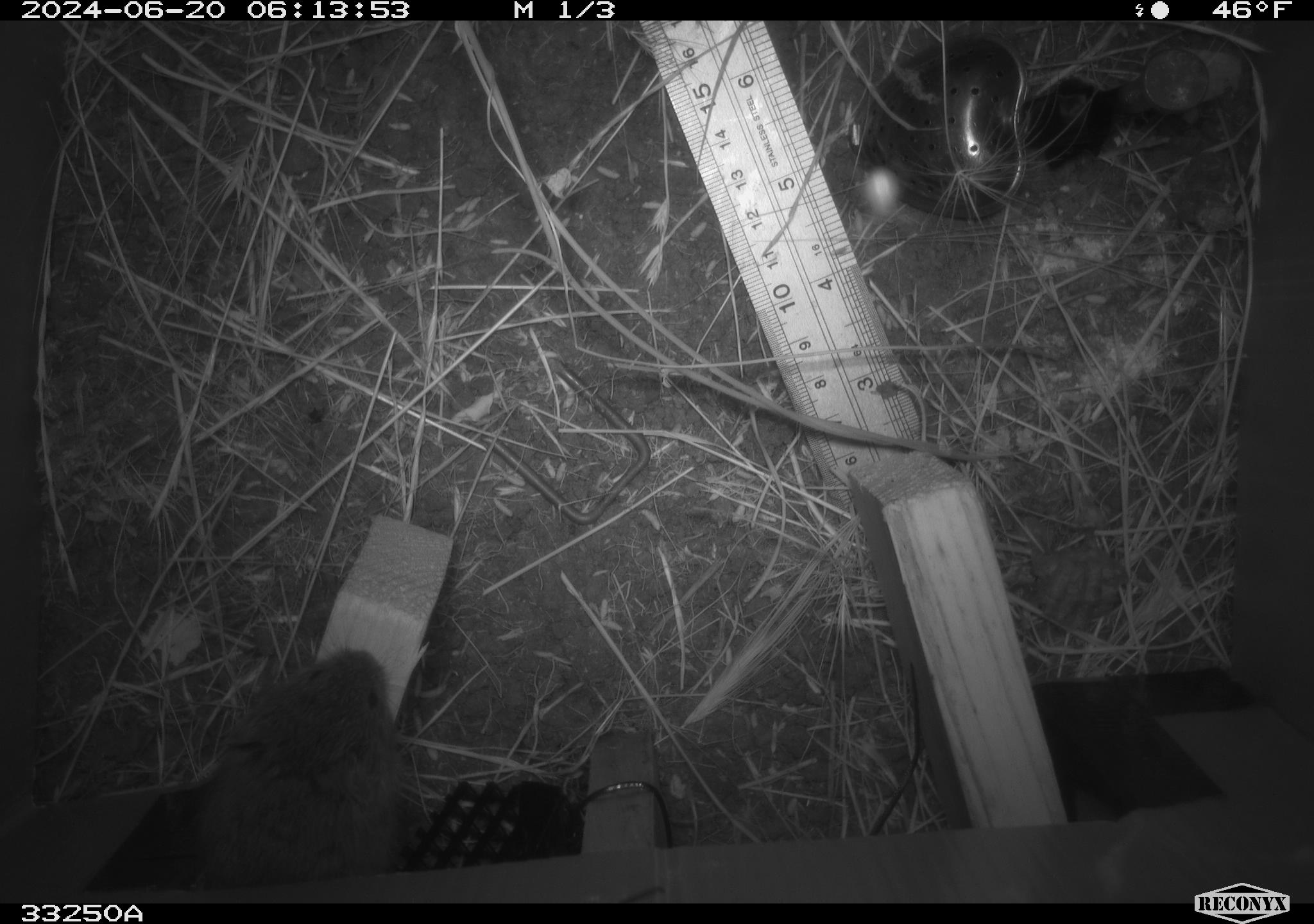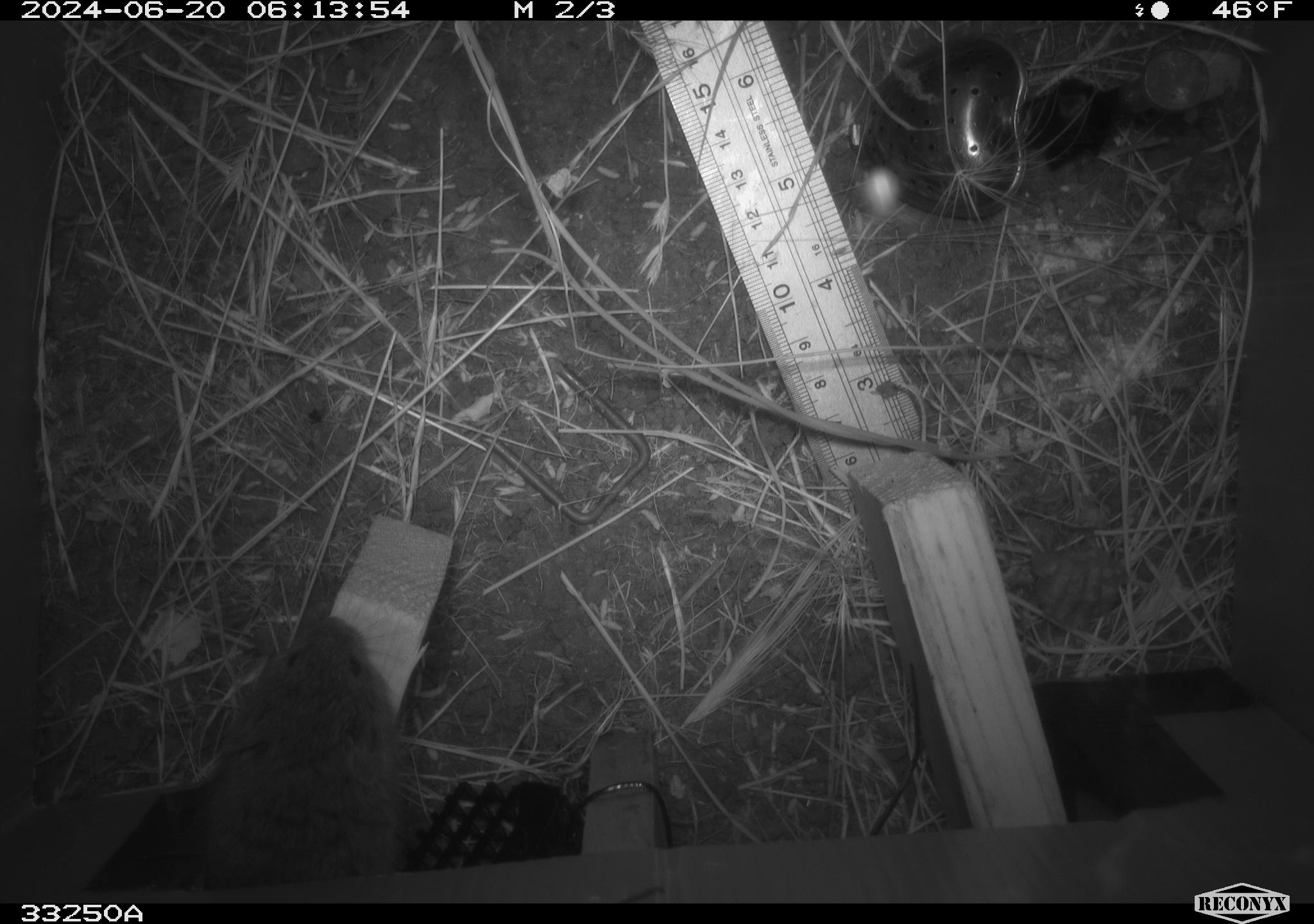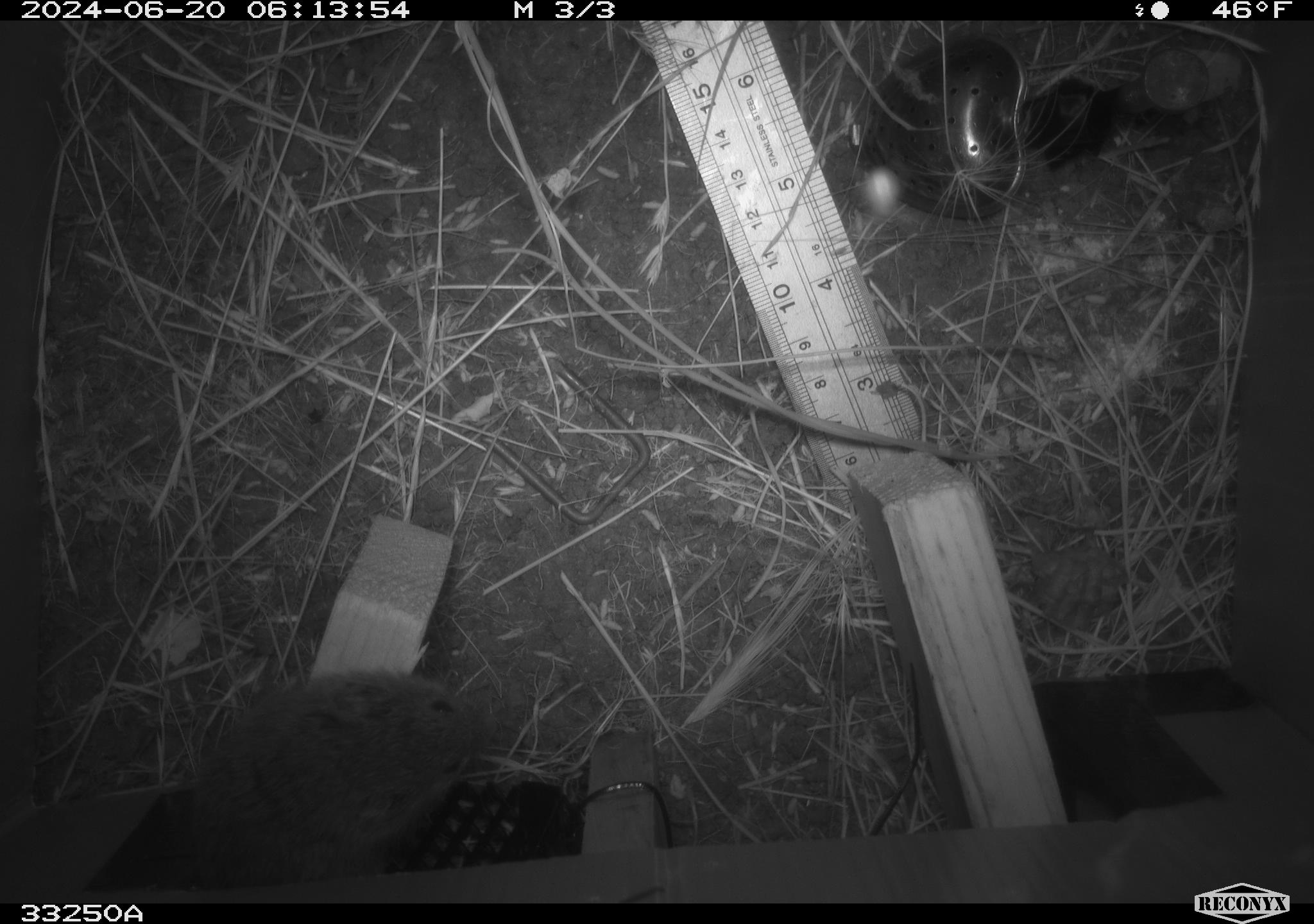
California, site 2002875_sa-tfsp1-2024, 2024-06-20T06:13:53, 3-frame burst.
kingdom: Animalia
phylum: Chordata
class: Mammalia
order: Rodentia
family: Cricetidae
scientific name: Arvicolinae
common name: voles, lemmings, and muskrats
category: arvicolinae subfamily